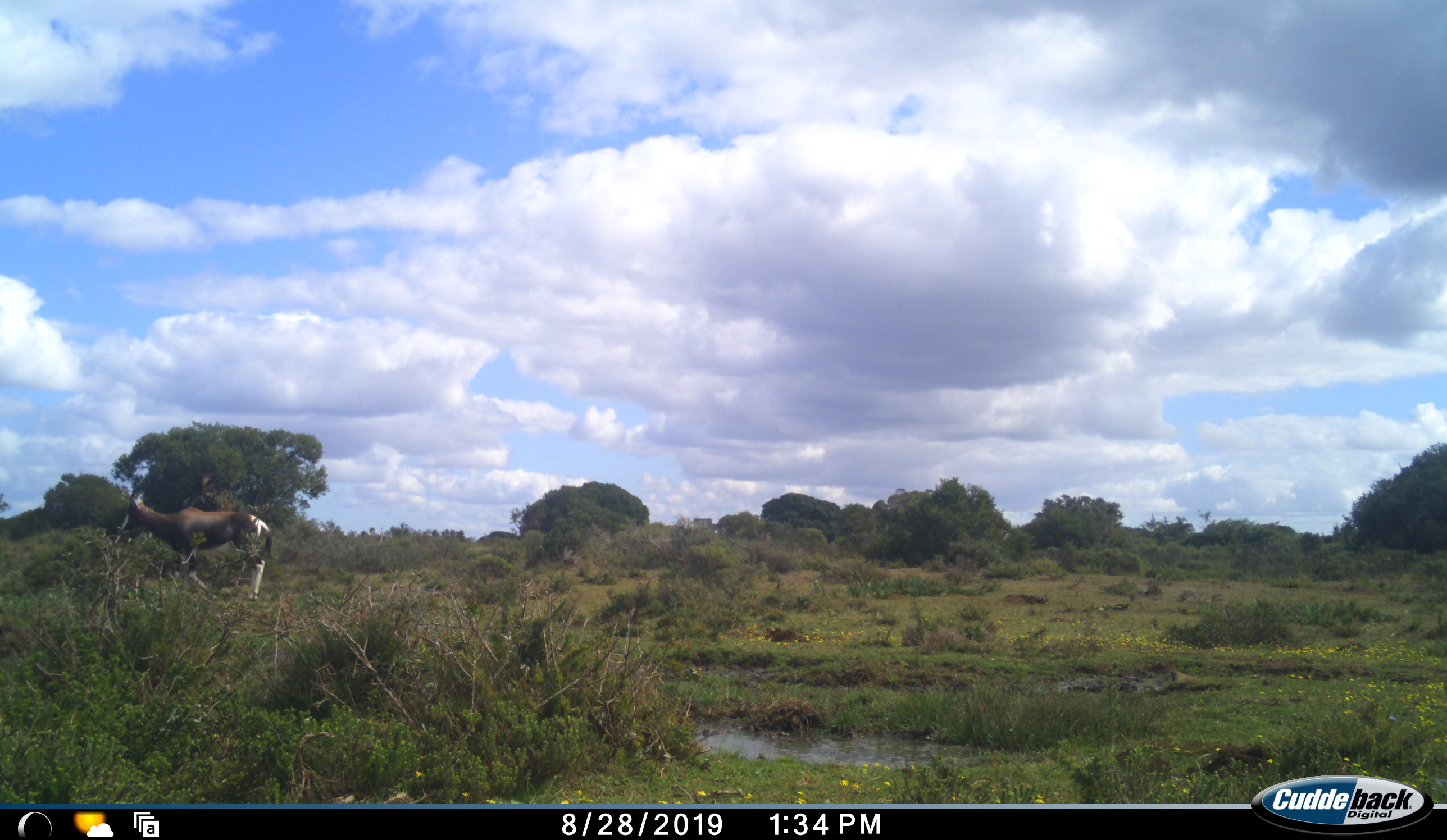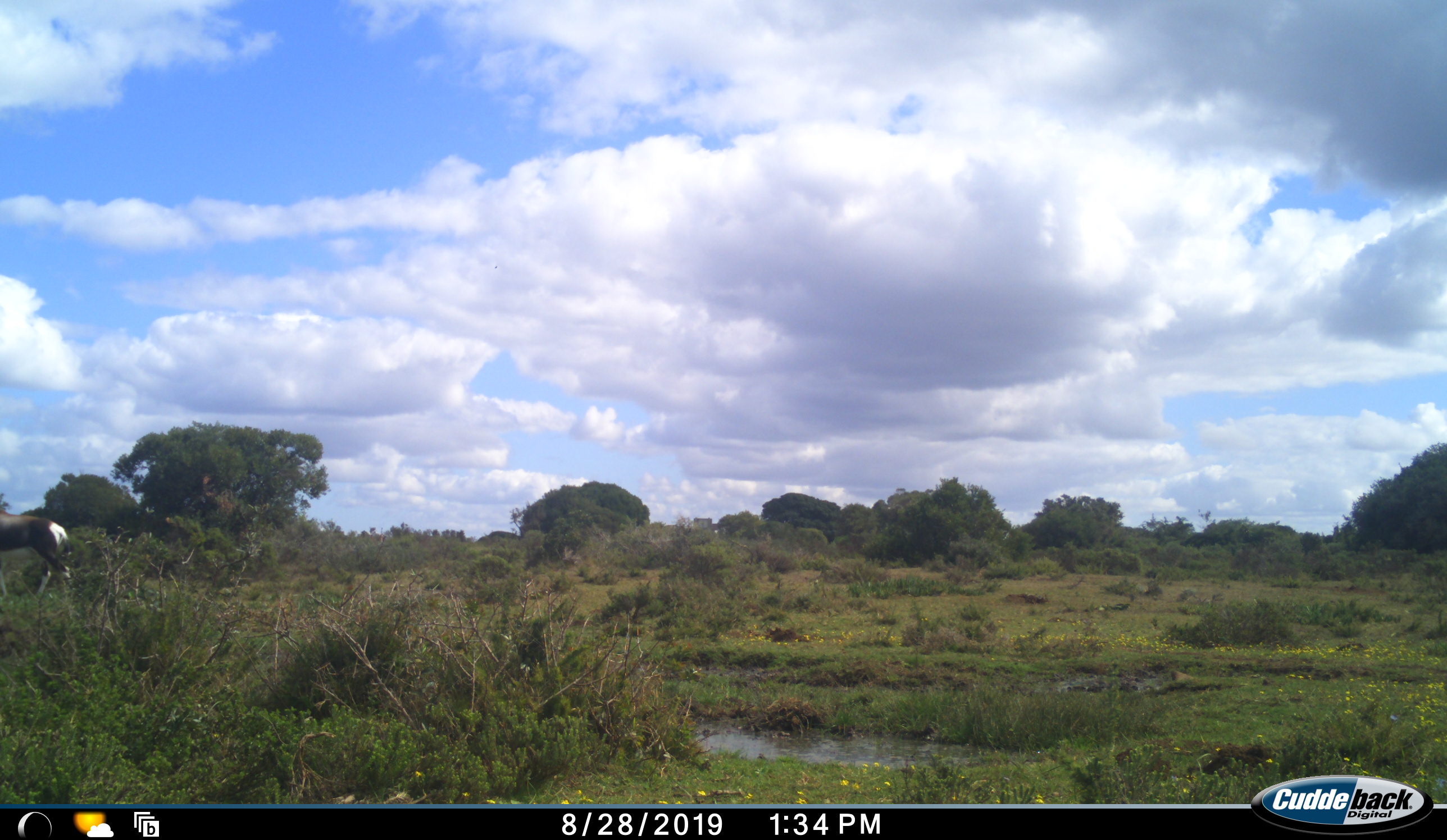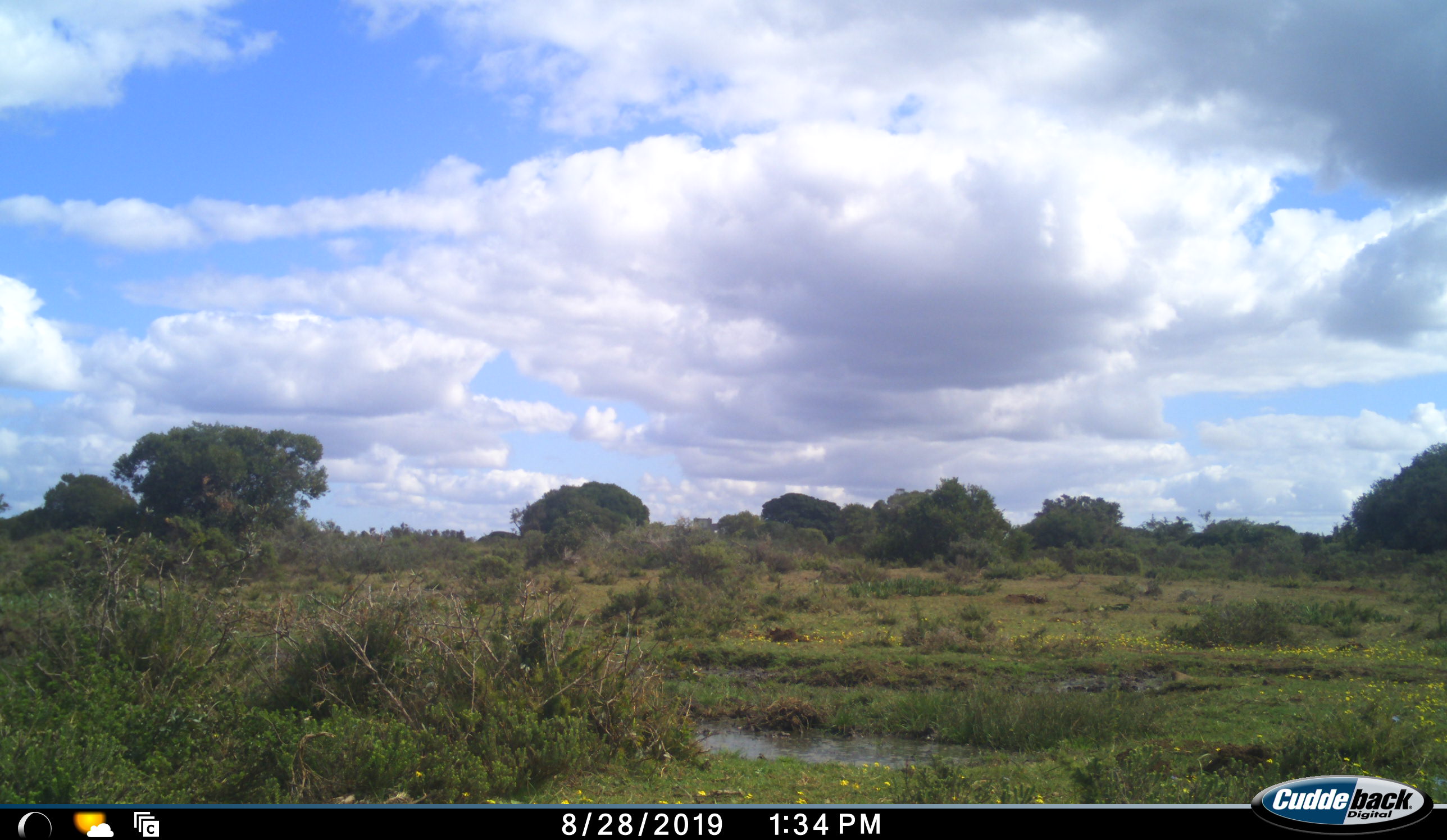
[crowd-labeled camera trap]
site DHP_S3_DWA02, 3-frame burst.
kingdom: Animalia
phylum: Chordata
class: Mammalia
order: Artiodactyla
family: Bovidae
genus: Damaliscus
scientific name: Damaliscus pygargus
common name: bontebok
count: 1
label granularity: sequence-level